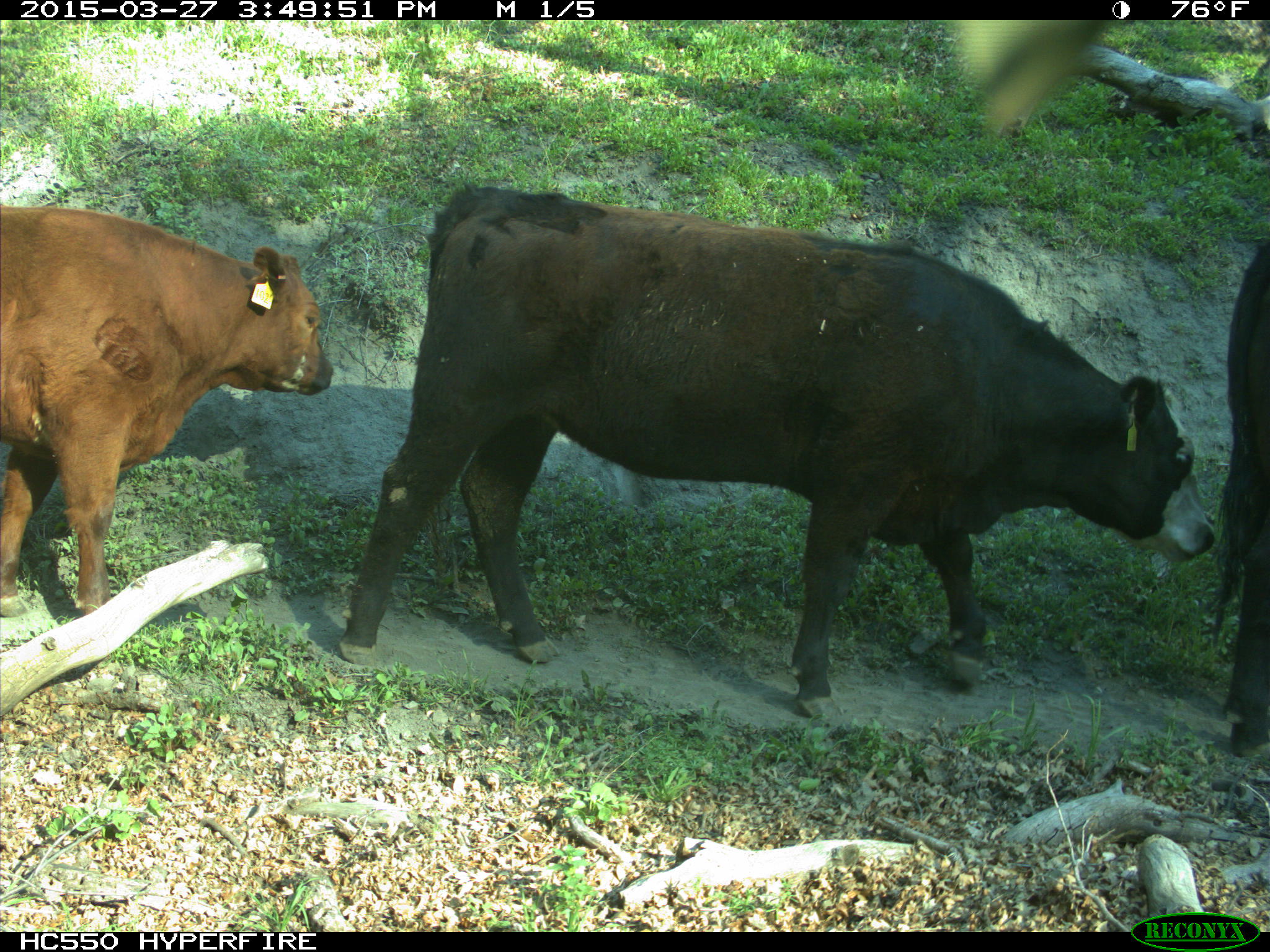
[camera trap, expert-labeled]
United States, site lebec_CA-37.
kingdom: Animalia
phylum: Chordata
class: Mammalia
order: Artiodactyla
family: Bovidae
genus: Bos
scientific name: Bos taurus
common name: domestic cow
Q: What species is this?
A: Bos taurus (domestic cow).